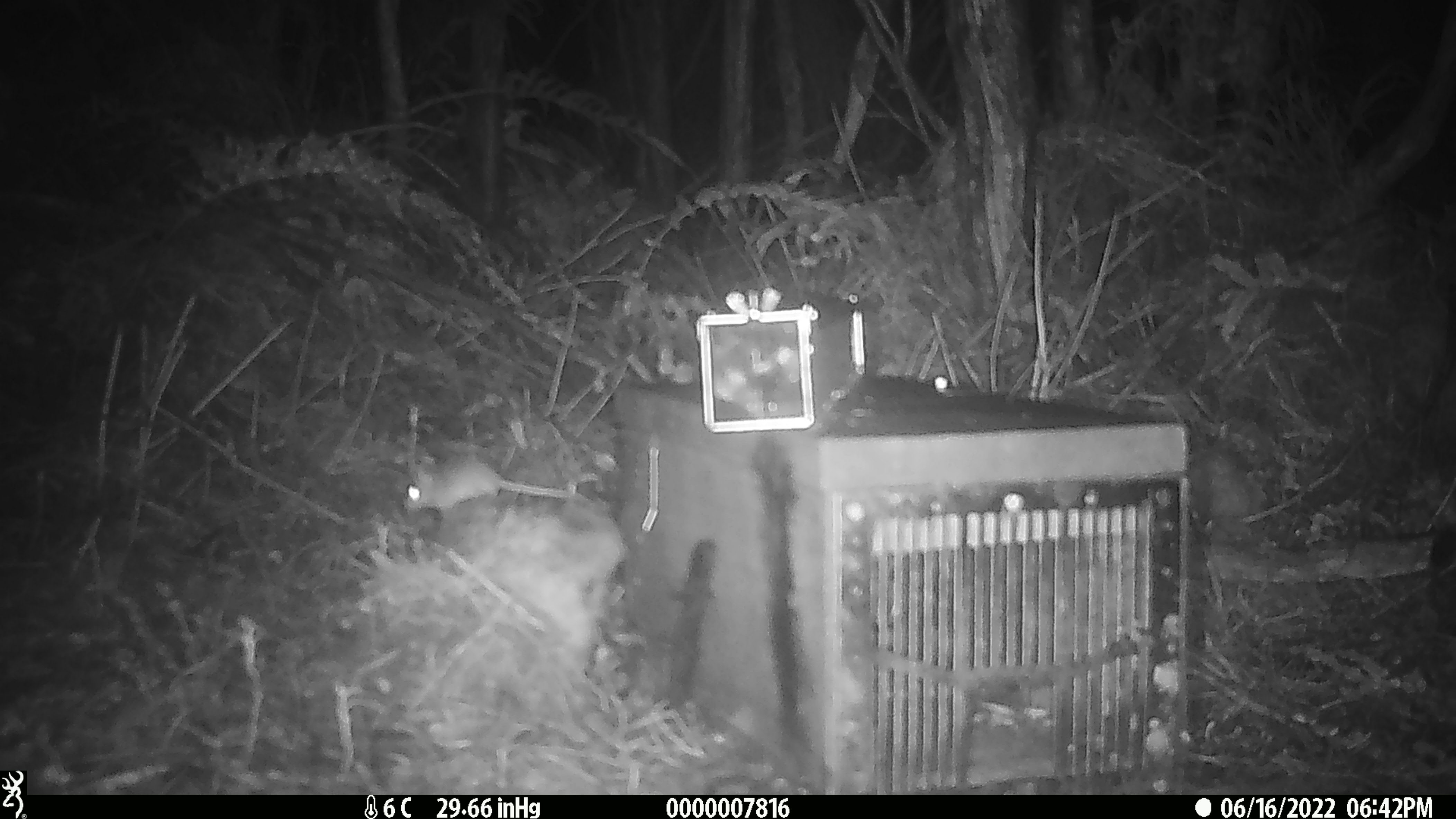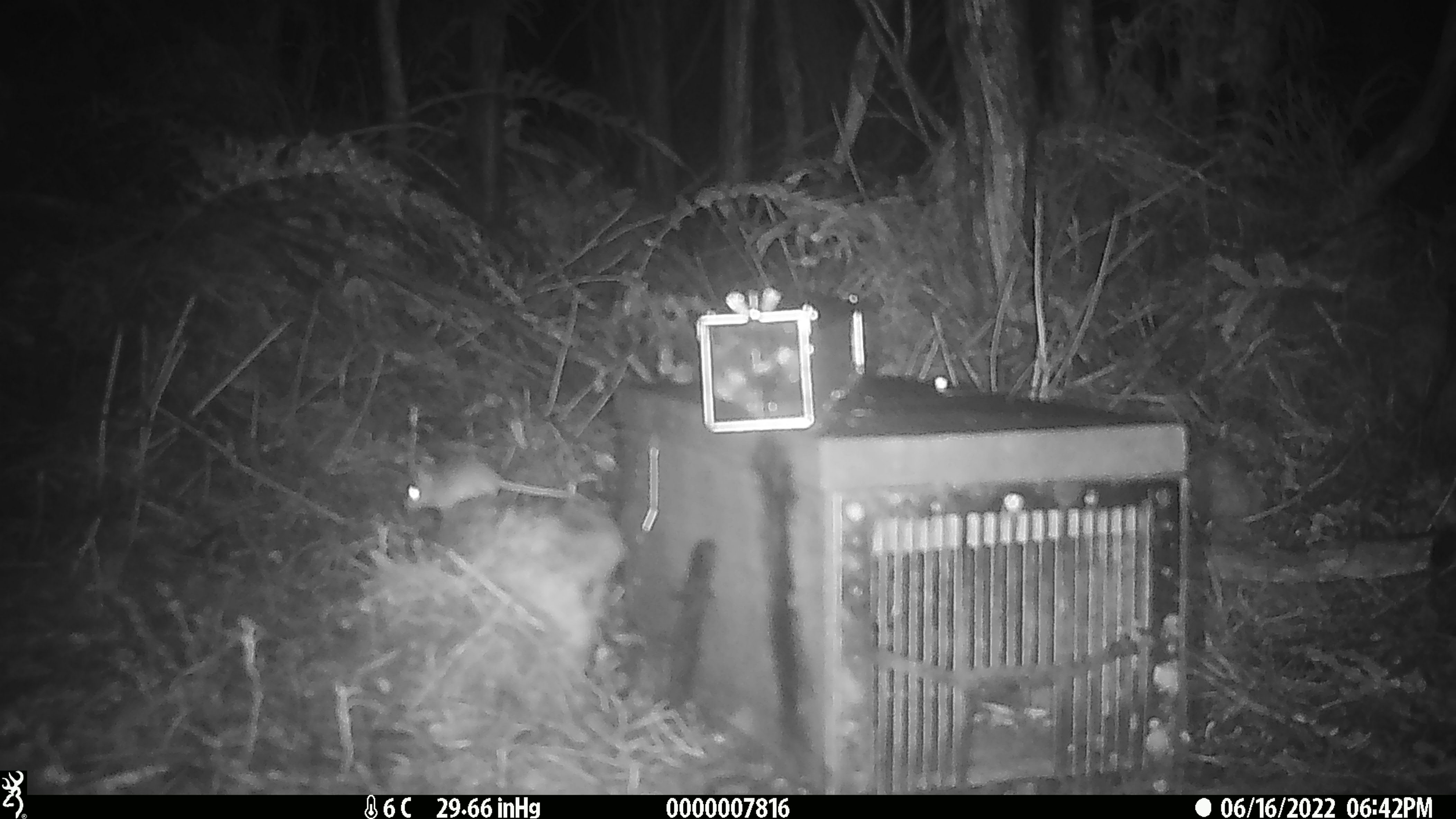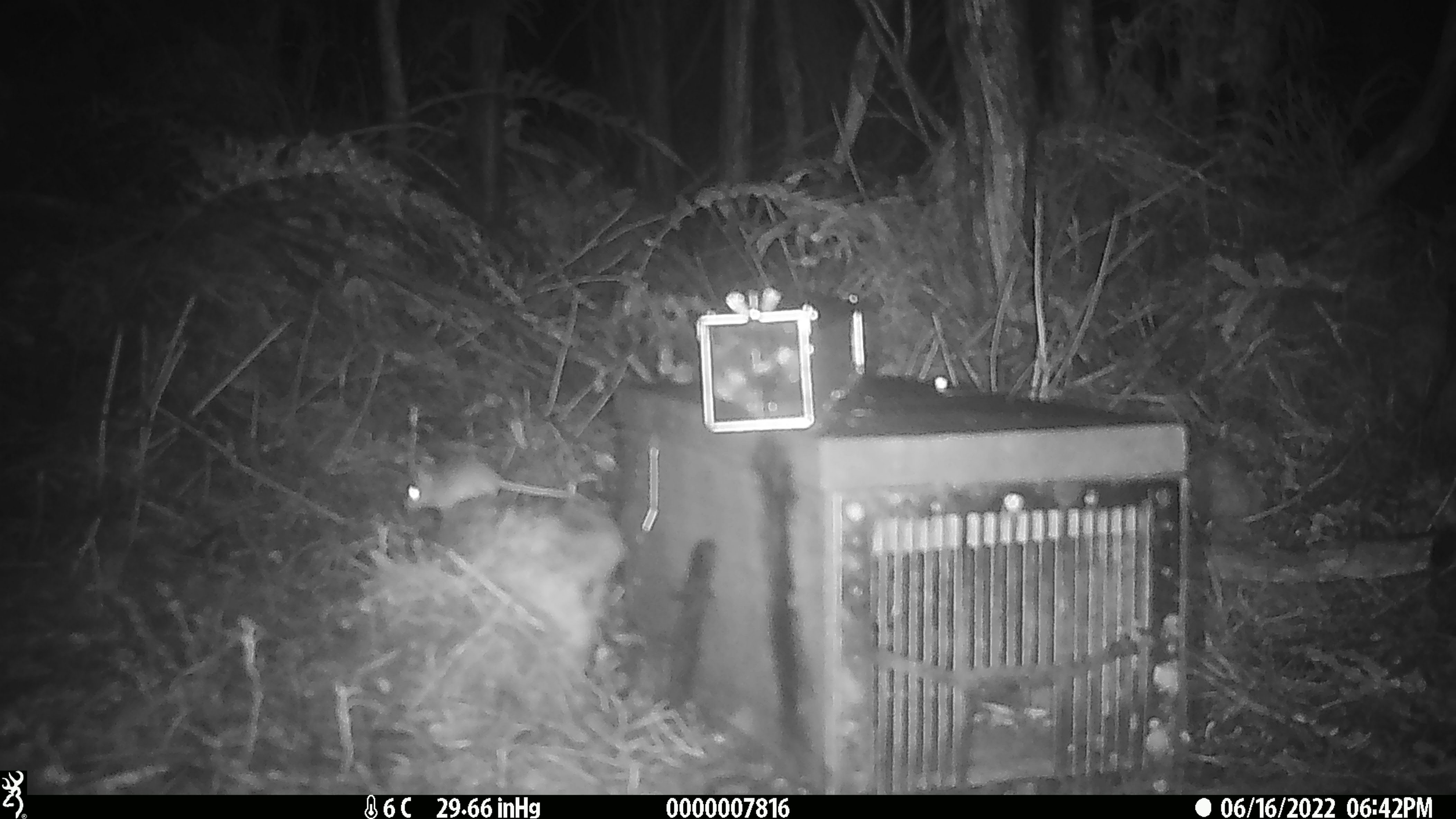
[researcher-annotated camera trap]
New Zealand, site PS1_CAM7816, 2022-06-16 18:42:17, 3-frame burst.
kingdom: Animalia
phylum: Chordata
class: Mammalia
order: Rodentia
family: Muridae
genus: Mus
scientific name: Mus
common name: mouse